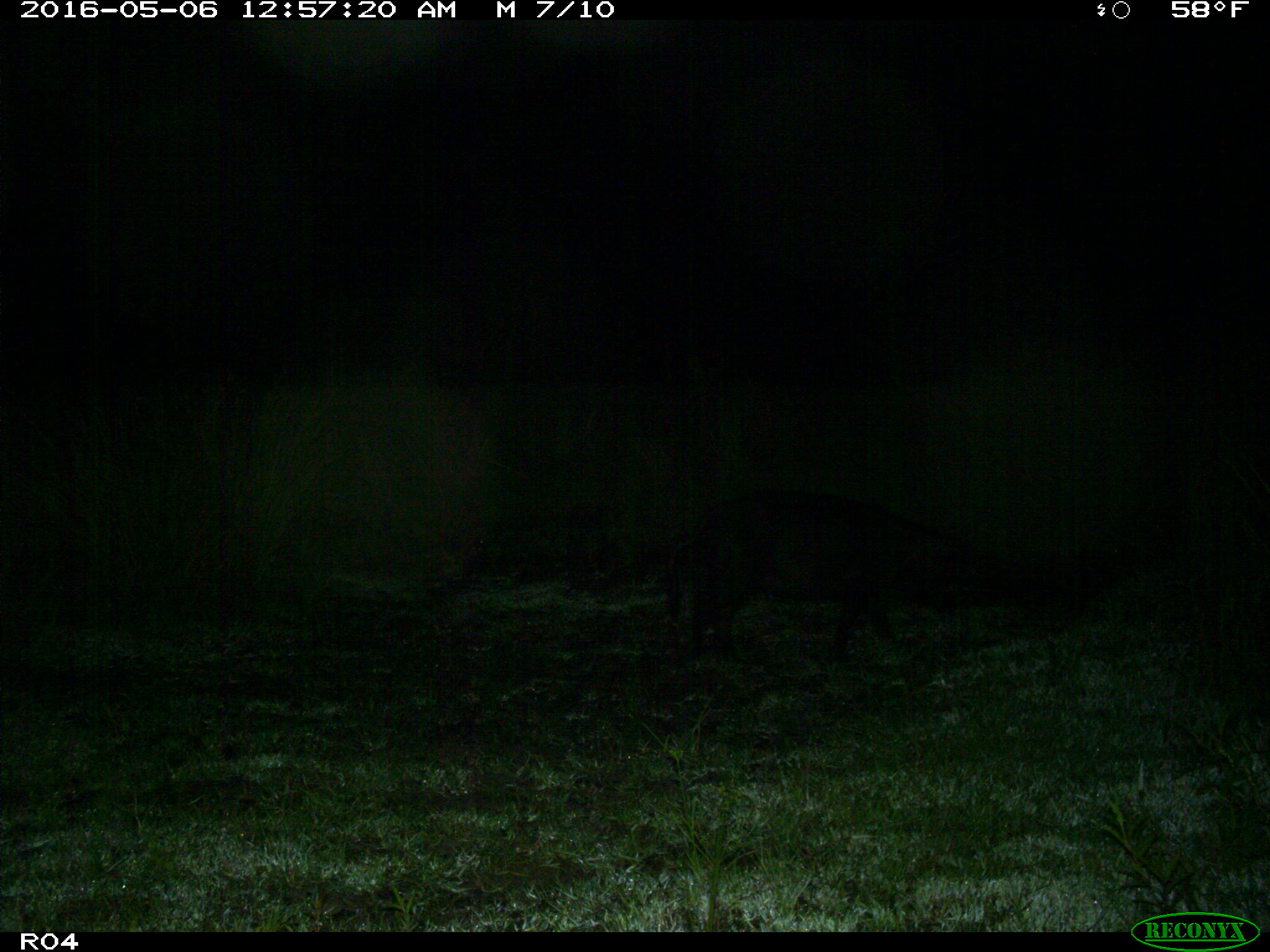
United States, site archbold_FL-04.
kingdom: Animalia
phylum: Chordata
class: Mammalia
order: Artiodactyla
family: Suidae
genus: Sus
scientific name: Sus scrofa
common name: wild boar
Sus scrofa (wild boar).